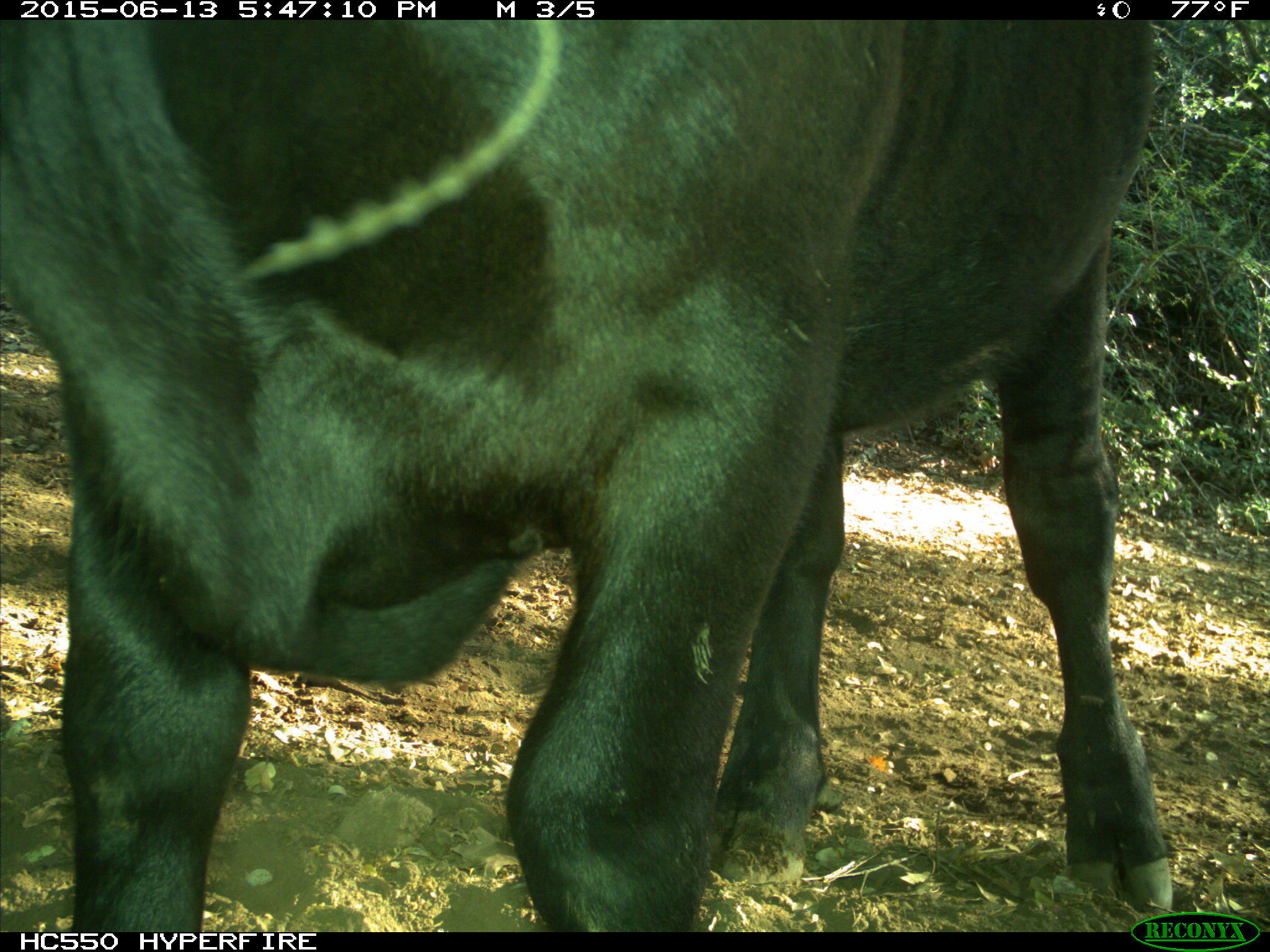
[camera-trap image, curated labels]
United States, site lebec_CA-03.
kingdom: Animalia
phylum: Chordata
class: Mammalia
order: Artiodactyla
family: Bovidae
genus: Bos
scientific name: Bos taurus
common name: domestic cow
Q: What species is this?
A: Bos taurus (domestic cow).